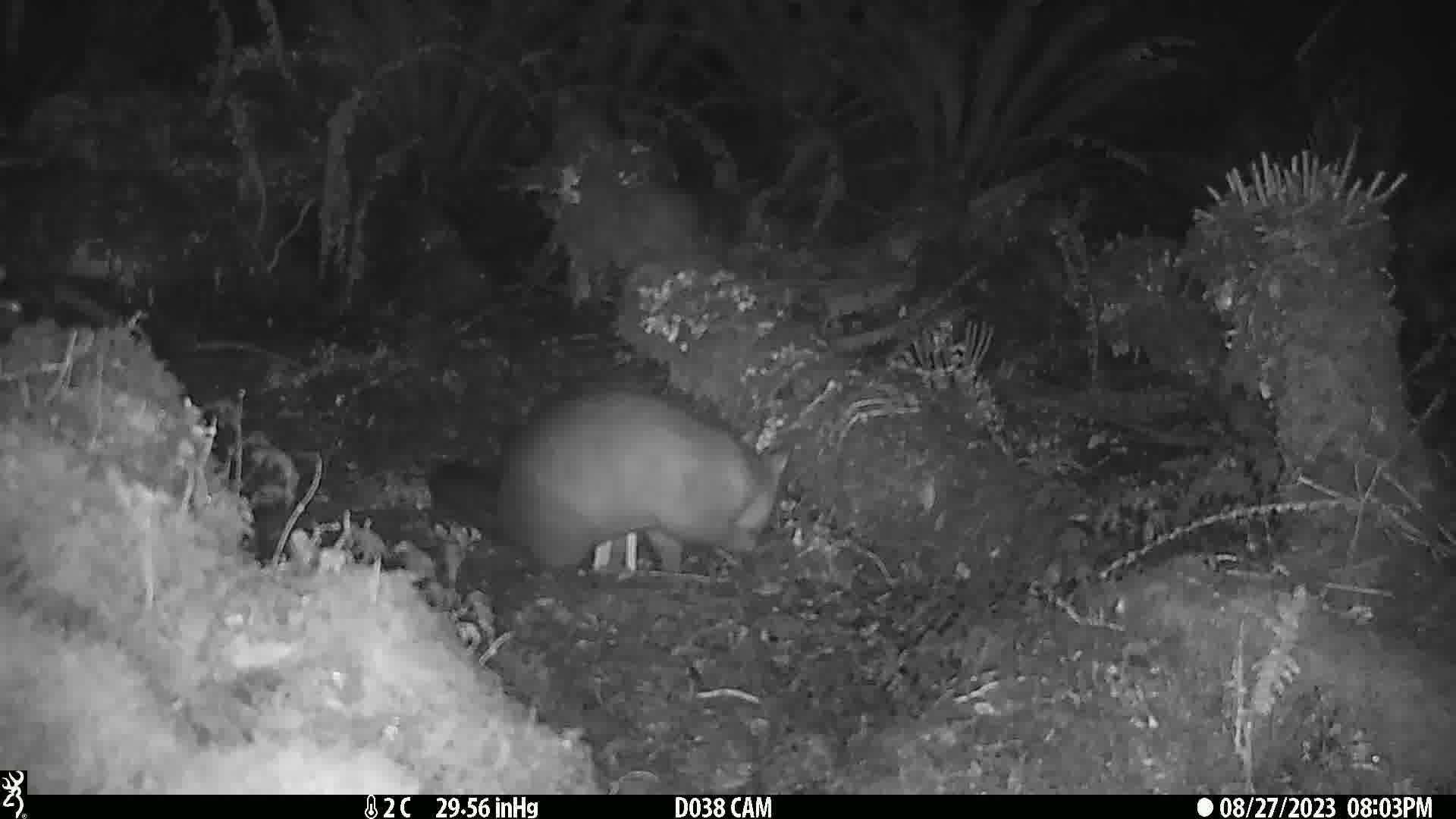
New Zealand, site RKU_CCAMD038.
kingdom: Animalia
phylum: Chordata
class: Mammalia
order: Diprotodontia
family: Phalangeridae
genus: Trichosurus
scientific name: Trichosurus vulpecula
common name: common brushtail possum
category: possum